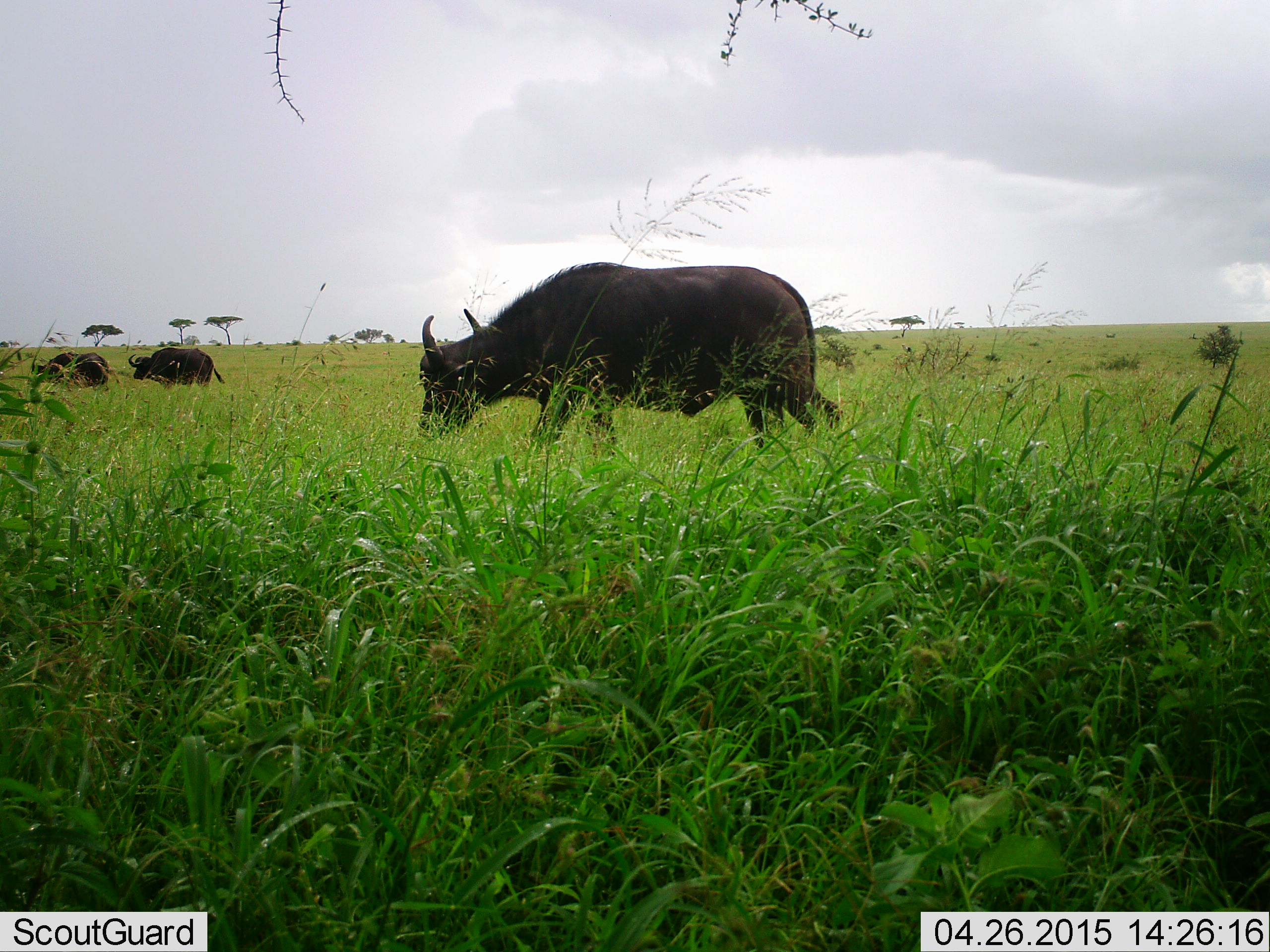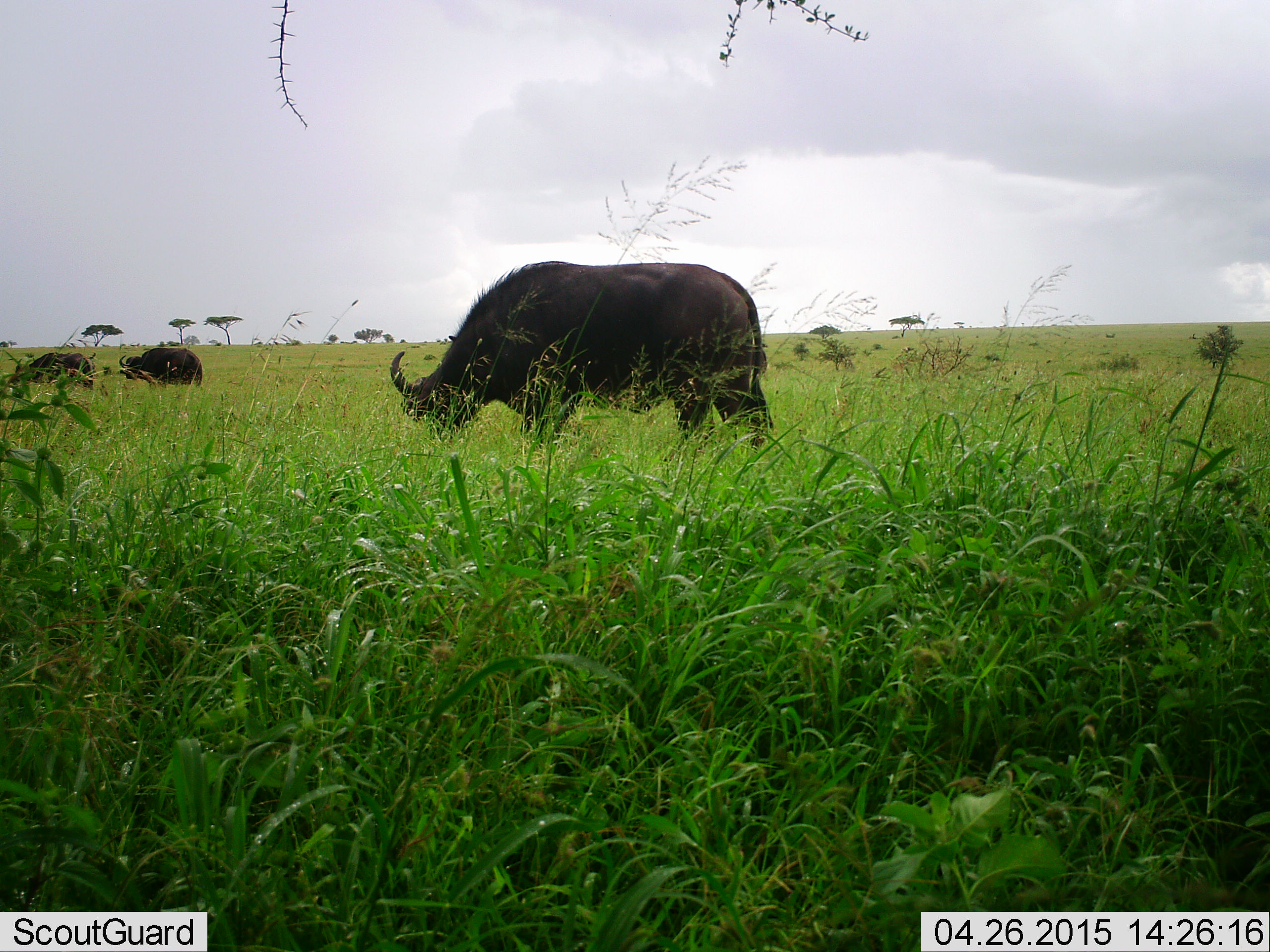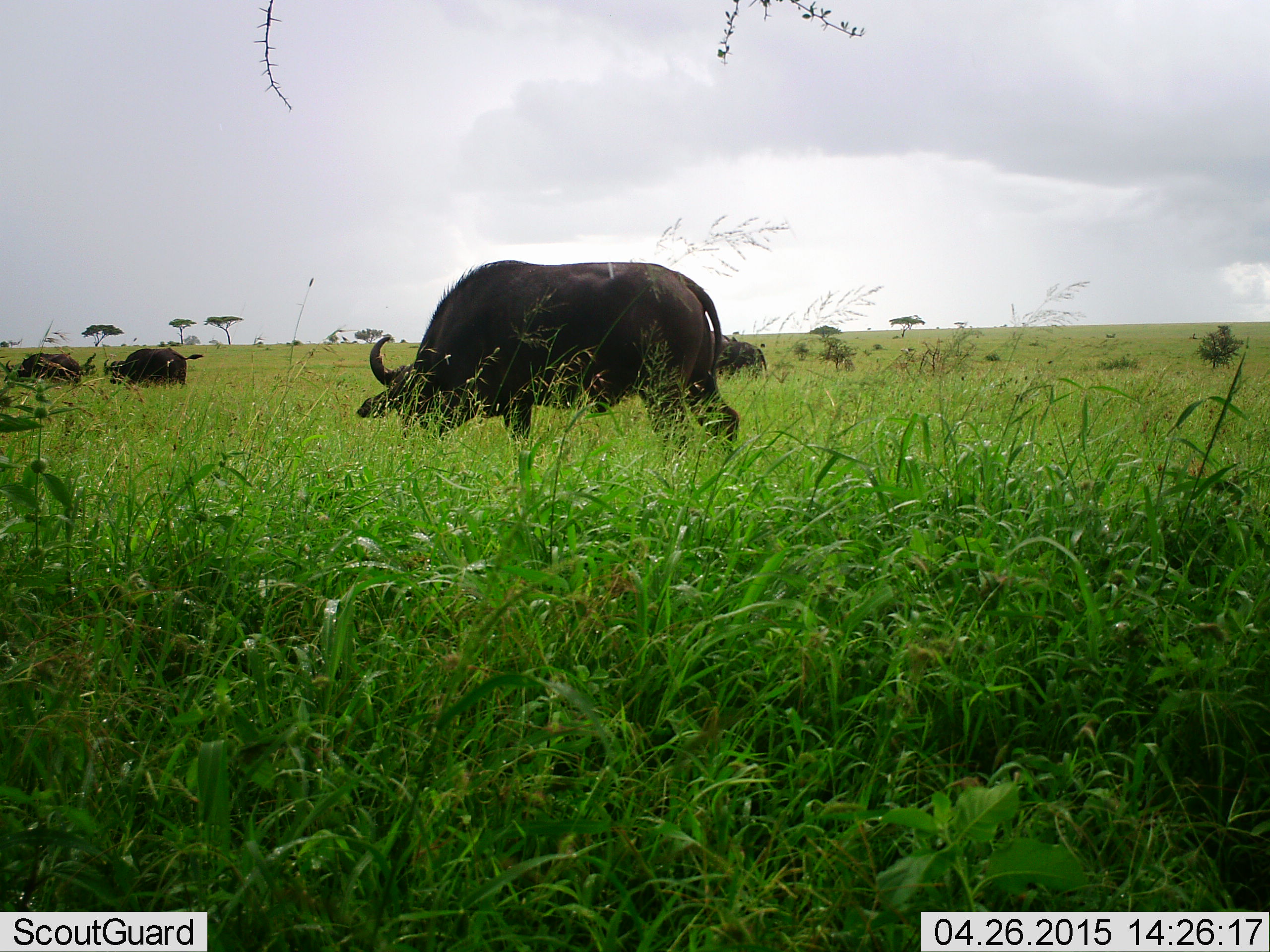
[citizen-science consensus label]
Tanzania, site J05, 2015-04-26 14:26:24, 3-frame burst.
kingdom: Animalia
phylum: Chordata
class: Mammalia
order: Artiodactyla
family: Bovidae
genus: Syncerus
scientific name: Syncerus caffer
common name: cape buffalo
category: buffalo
Buffalo (cape buffalo) (Syncerus caffer), count 3. Behavior (volunteer vote fractions): standing 40%, resting 0%, moving 50%, interacting 0%. Young present (vote fraction): 0%. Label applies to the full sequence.